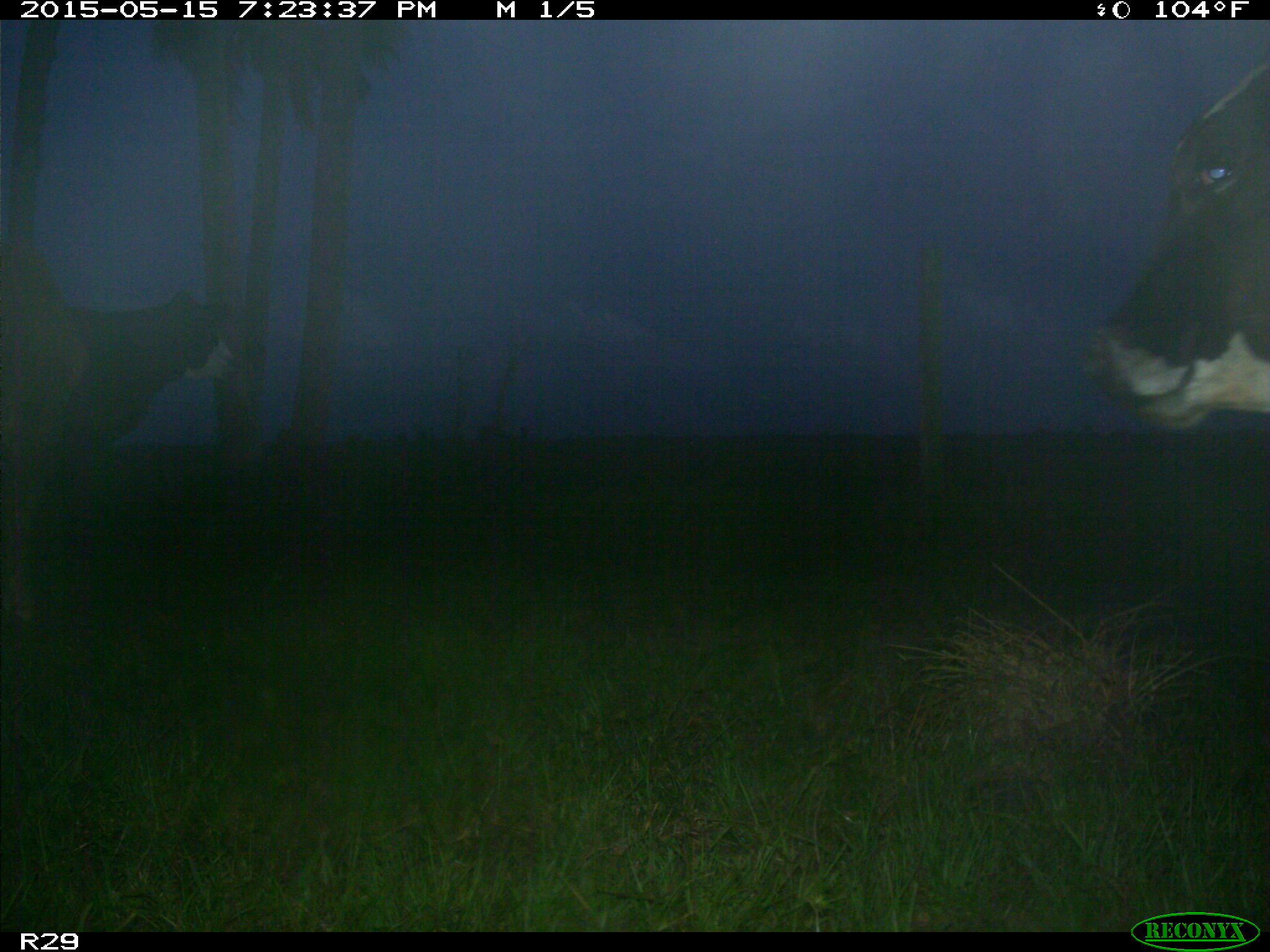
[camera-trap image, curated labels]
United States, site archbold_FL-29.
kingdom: Animalia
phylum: Chordata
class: Mammalia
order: Artiodactyla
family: Bovidae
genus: Bos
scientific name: Bos taurus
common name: domestic cow